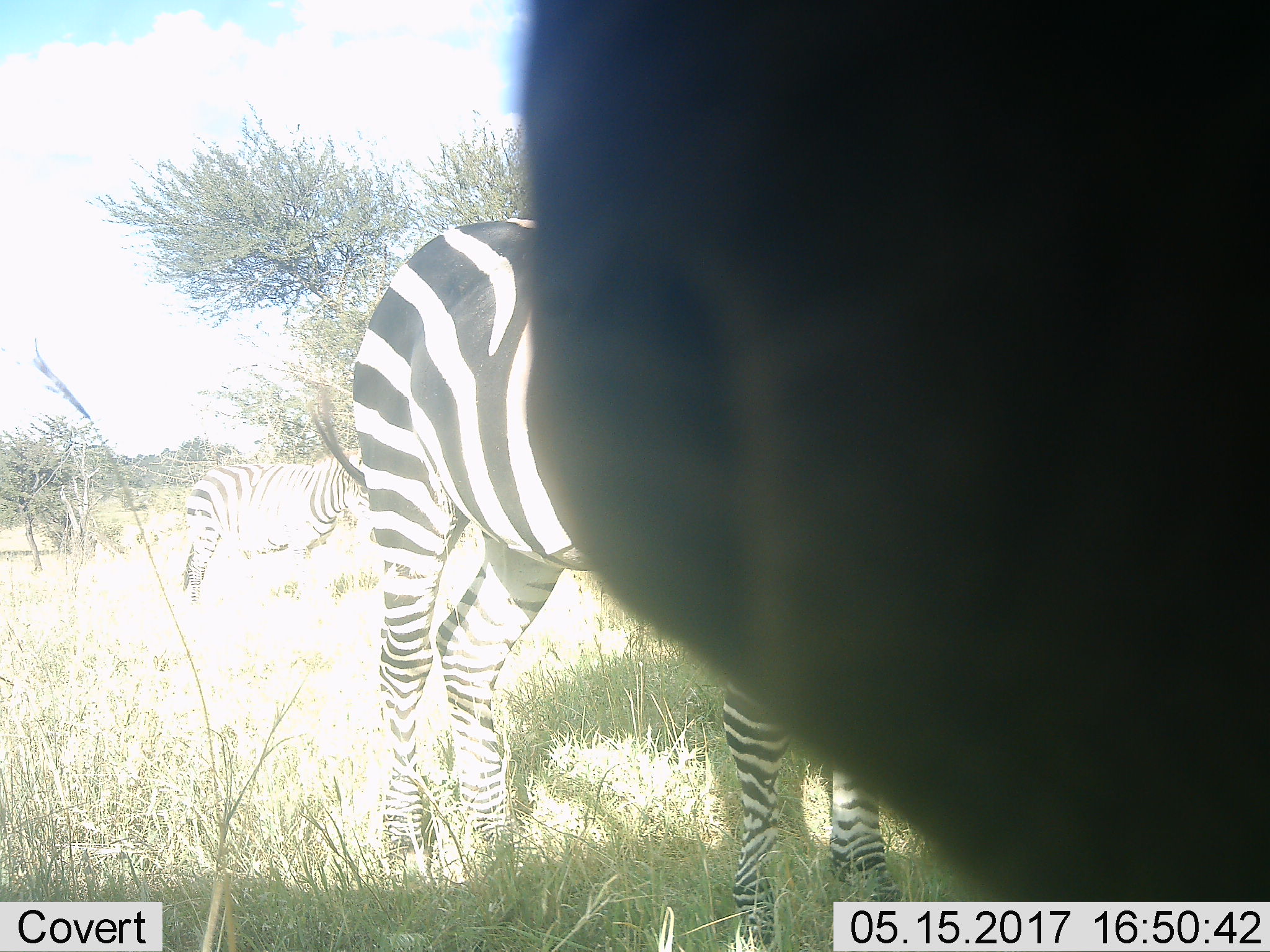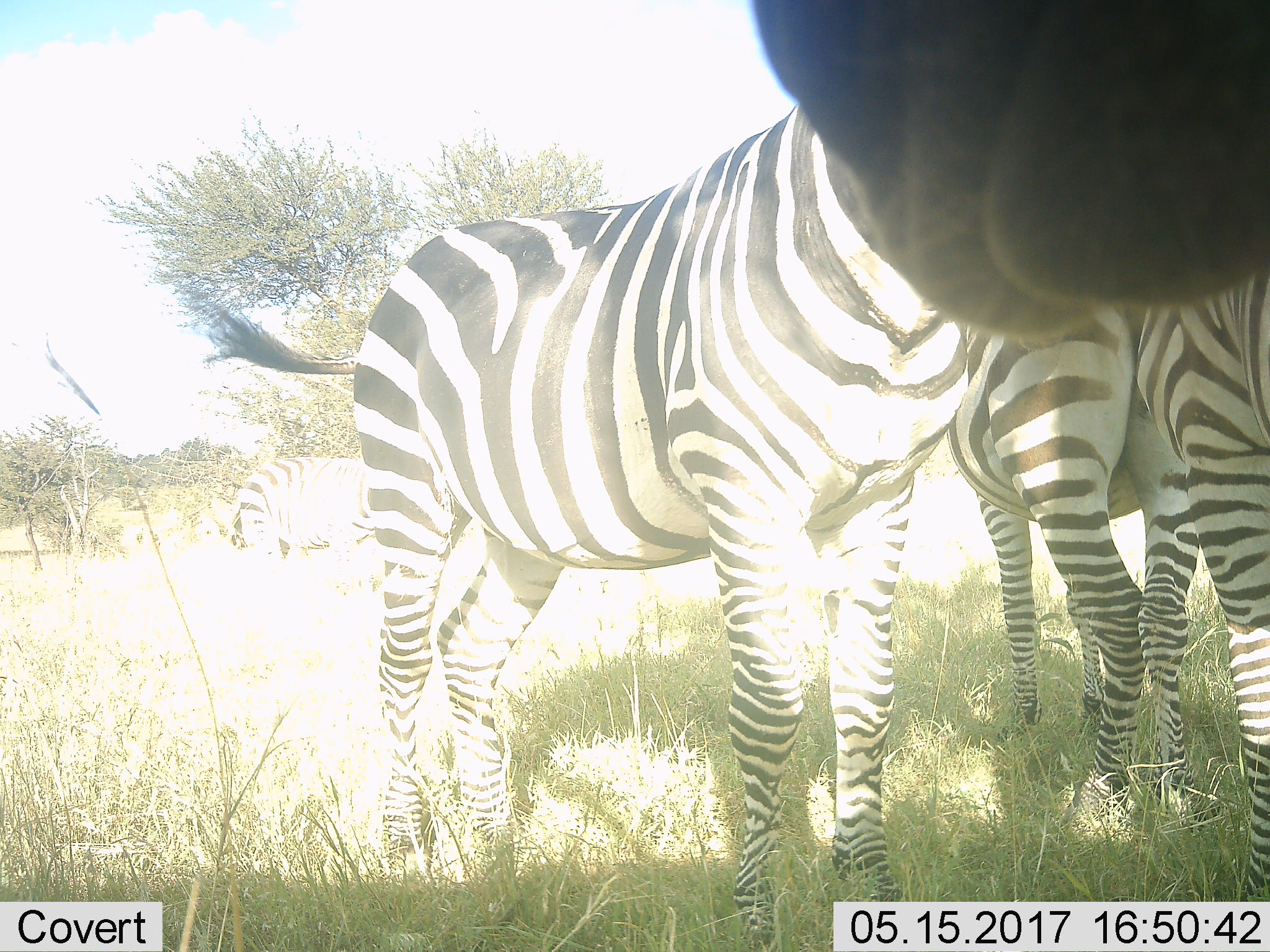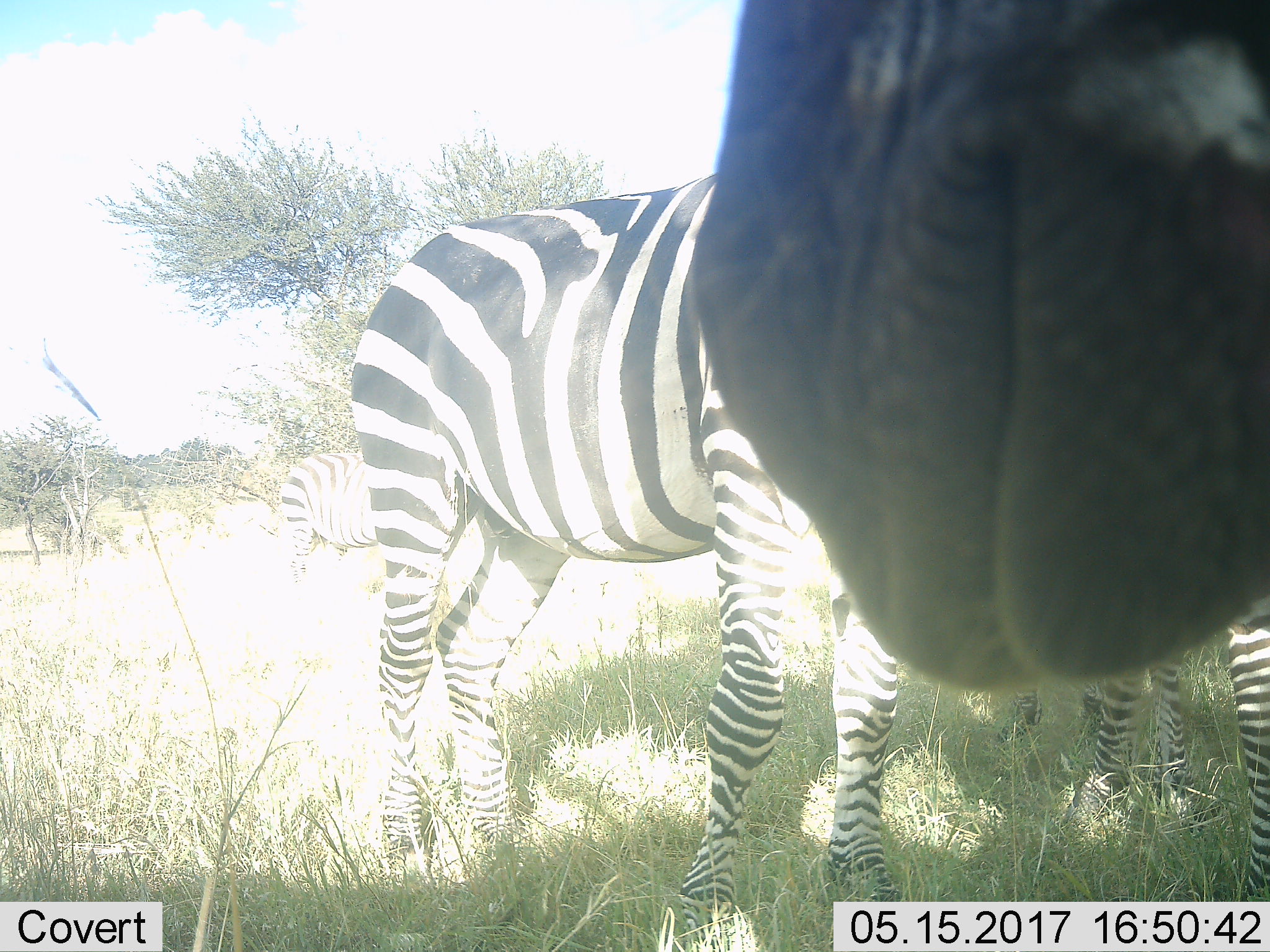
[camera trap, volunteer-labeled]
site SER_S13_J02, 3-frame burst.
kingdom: Animalia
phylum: Chordata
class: Mammalia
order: Perissodactyla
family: Equidae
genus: Equus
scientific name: Equus quagga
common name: plains zebra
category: zebraplains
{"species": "zebraplains (plains zebra) (Equus quagga)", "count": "3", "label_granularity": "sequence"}